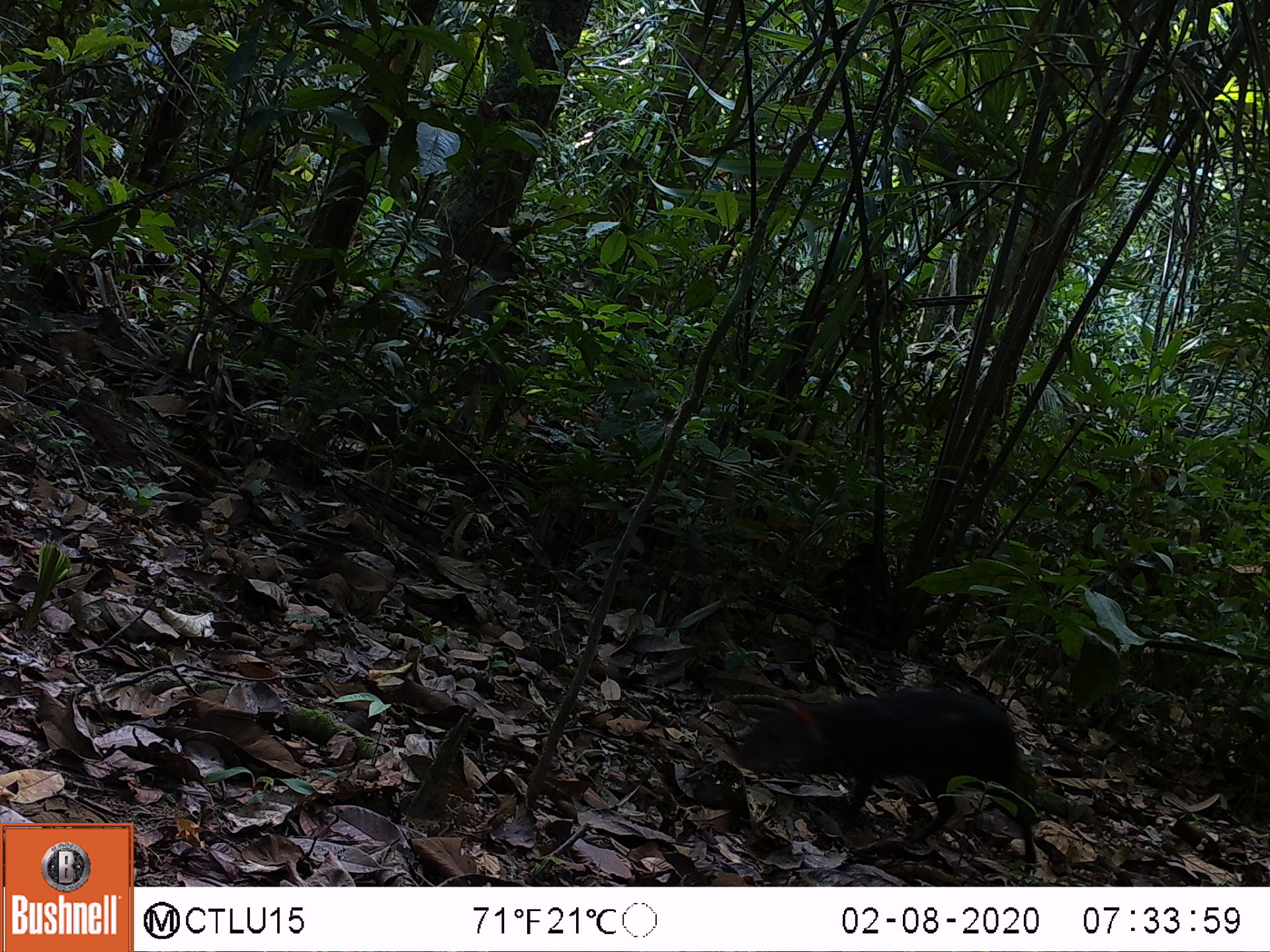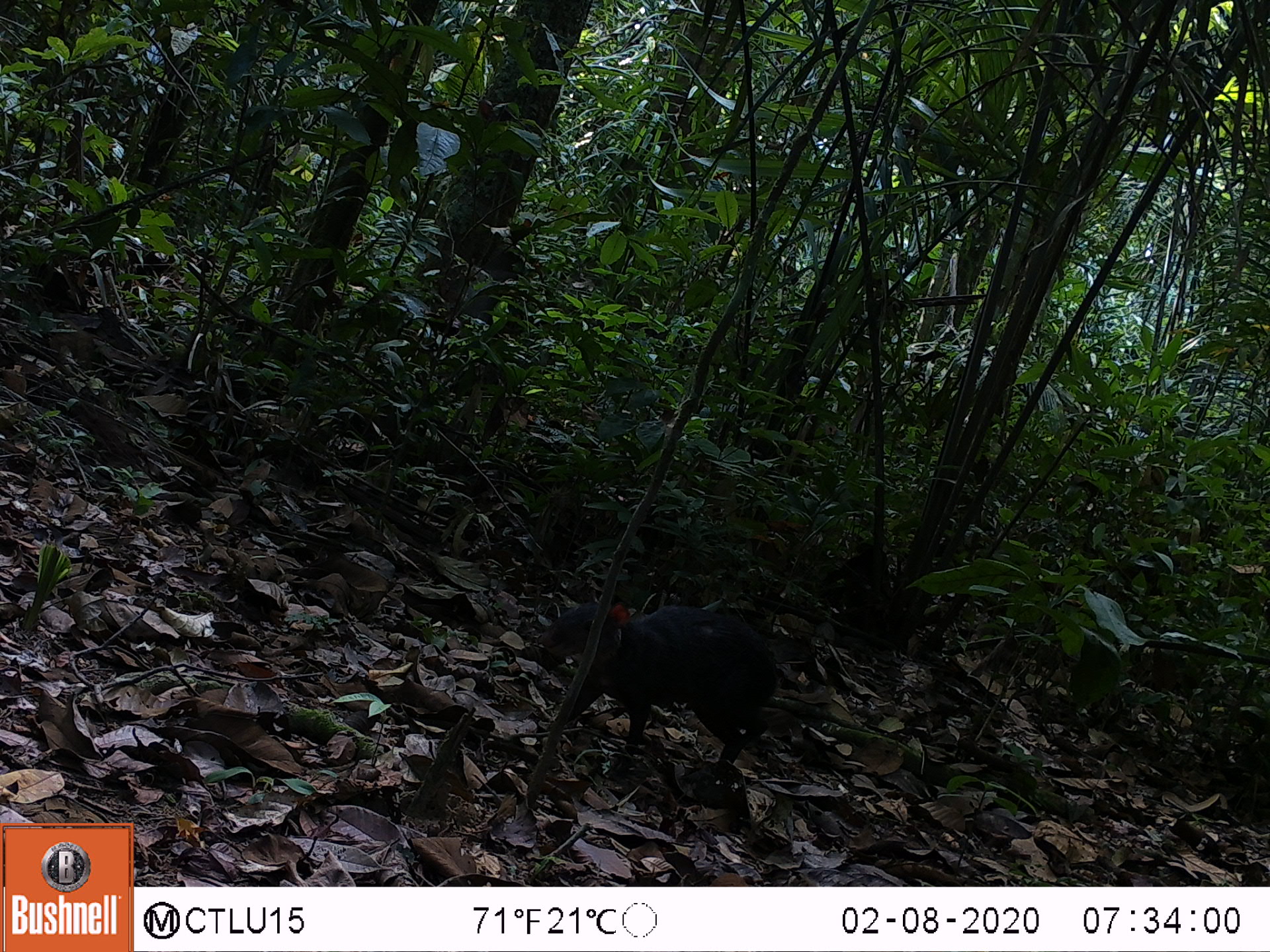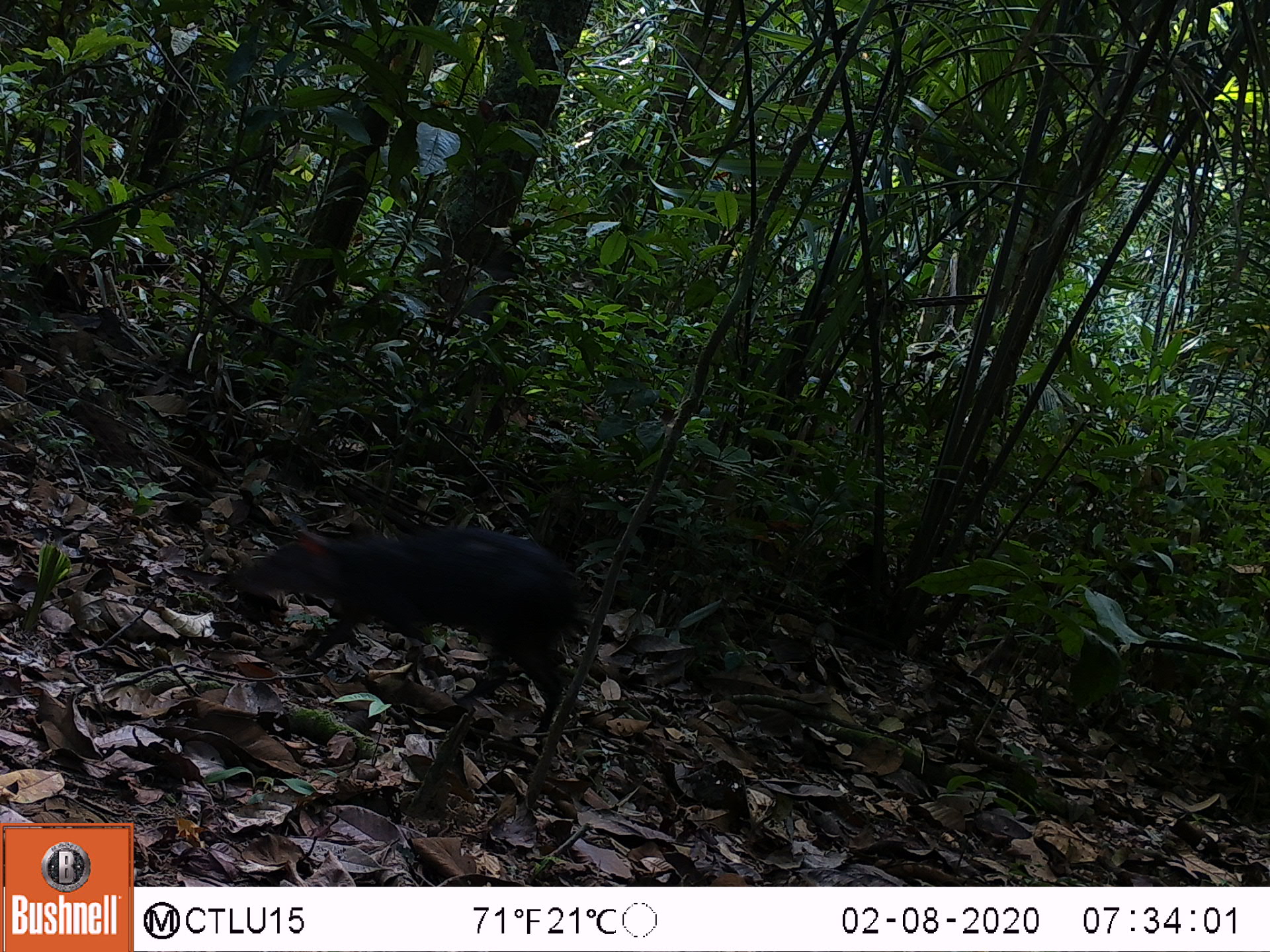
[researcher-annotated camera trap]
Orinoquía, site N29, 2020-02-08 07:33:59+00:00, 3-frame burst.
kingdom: Animalia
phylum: Chordata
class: Mammalia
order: Rodentia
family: Dasyproctidae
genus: Dasyprocta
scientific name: Dasyprocta fuliginosa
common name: black agouti